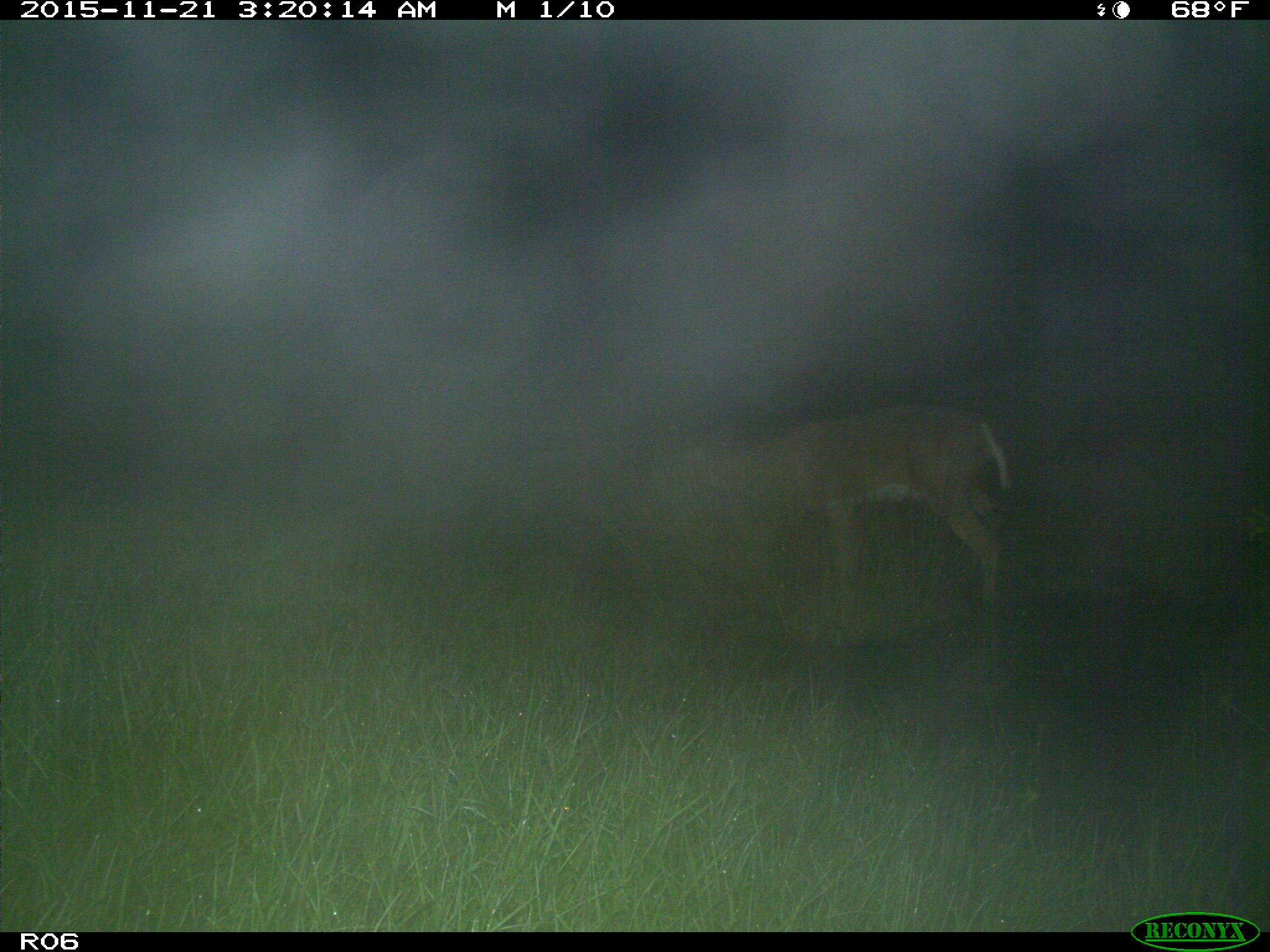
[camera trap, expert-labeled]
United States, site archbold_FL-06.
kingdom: Animalia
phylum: Chordata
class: Mammalia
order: Artiodactyla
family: Cervidae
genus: Odocoileus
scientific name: Odocoileus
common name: deer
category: unidentified deer